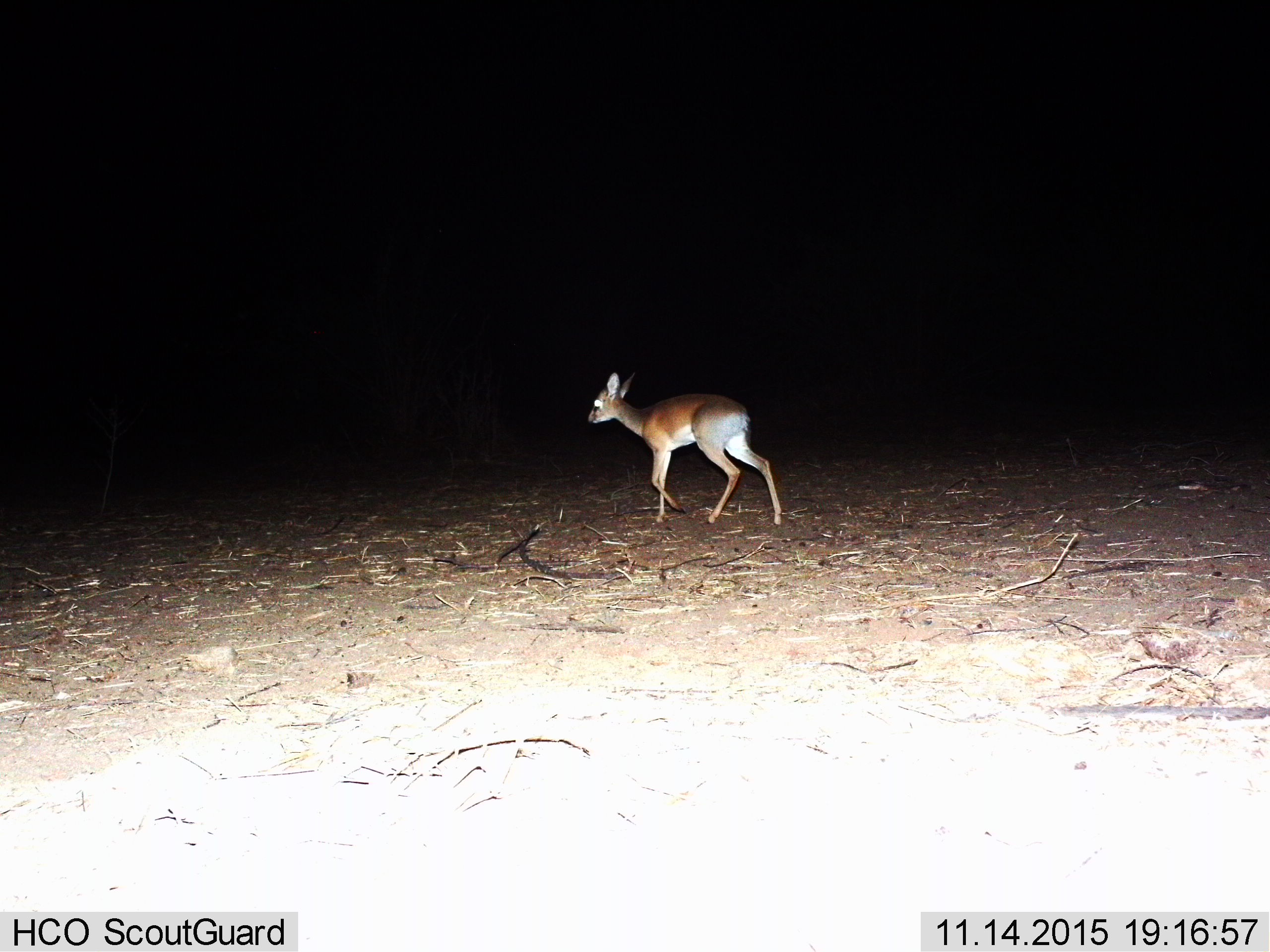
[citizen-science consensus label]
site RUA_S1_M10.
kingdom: Animalia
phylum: Chordata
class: Mammalia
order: Artiodactyla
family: Bovidae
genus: Madoqua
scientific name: Madoqua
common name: dik-dik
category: dikdik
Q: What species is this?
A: Dikdik (dik-dik) (Madoqua).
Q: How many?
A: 1.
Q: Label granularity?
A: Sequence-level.